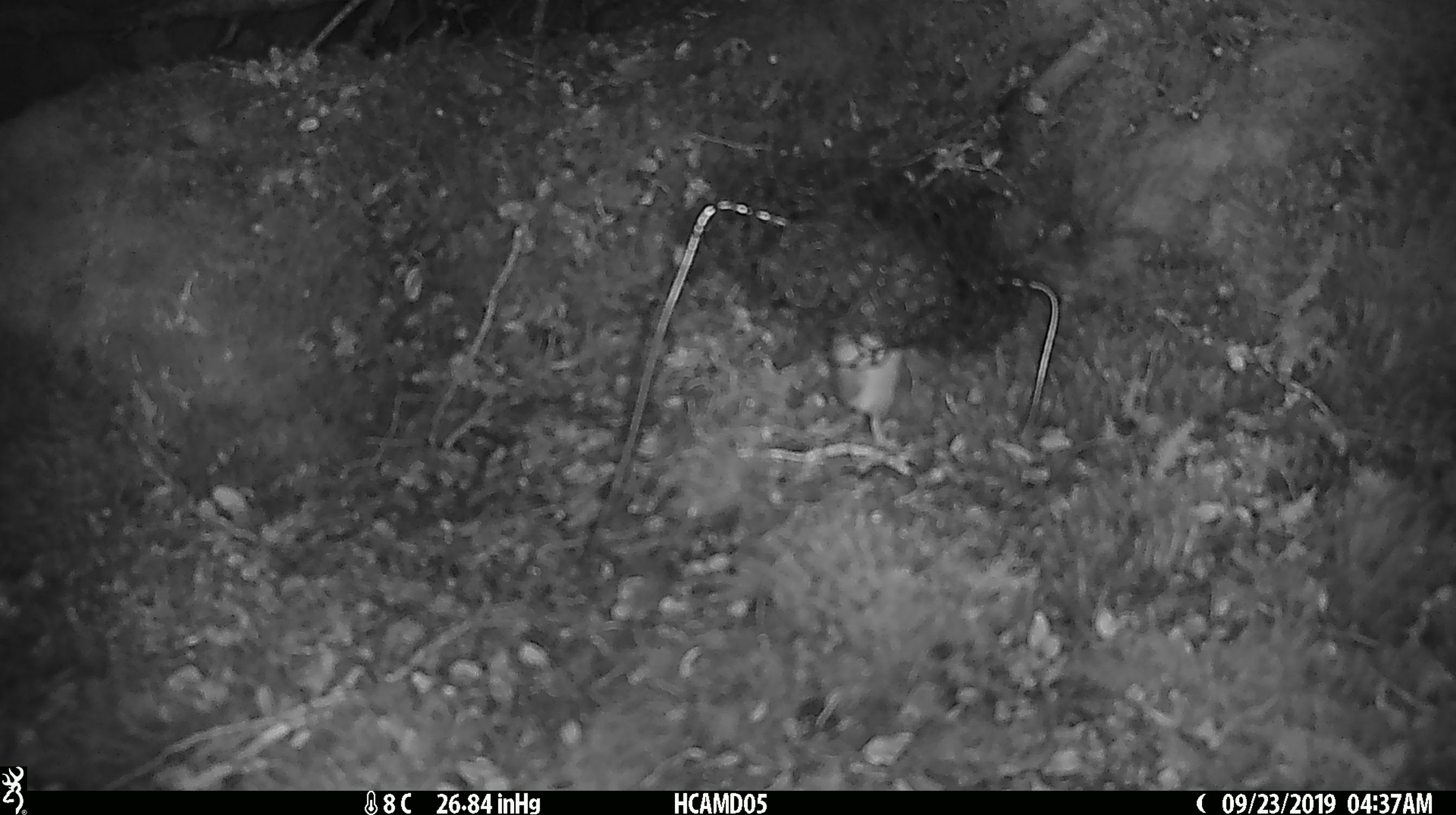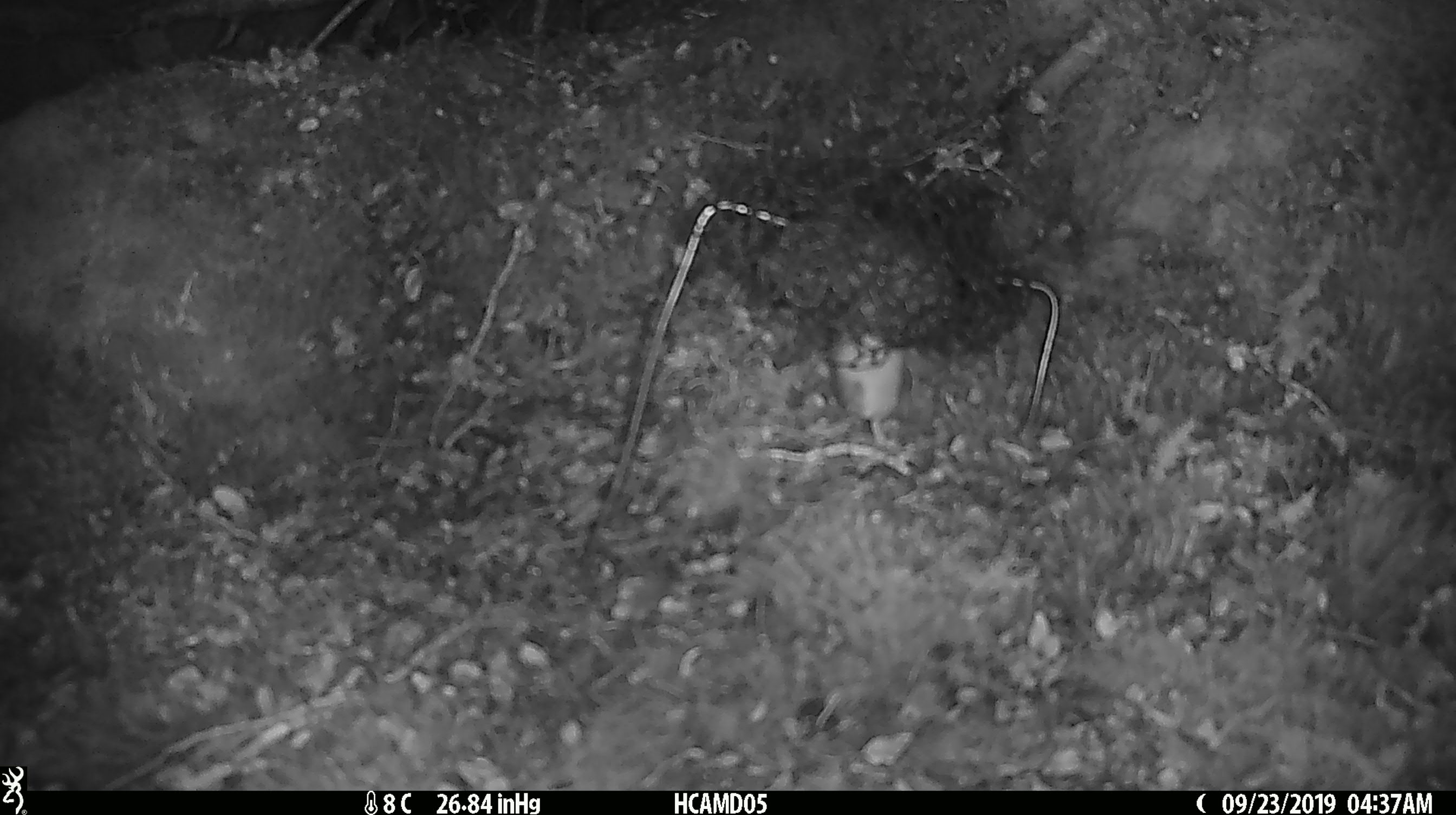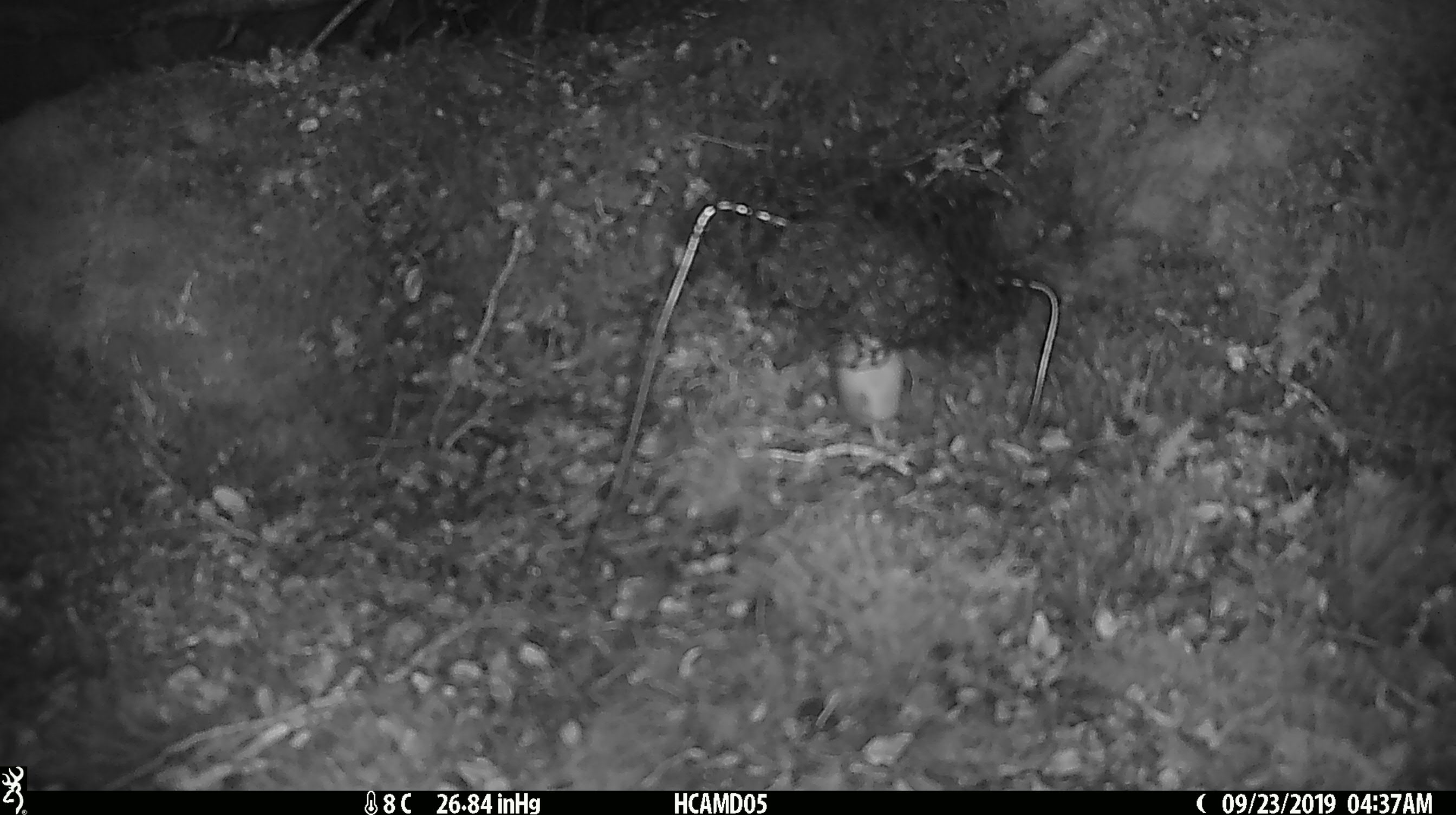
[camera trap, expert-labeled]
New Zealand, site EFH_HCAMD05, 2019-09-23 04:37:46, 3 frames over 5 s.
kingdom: Animalia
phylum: Chordata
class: Mammalia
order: Rodentia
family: Muridae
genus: Mus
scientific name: Mus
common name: mouse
Mouse (Mus).